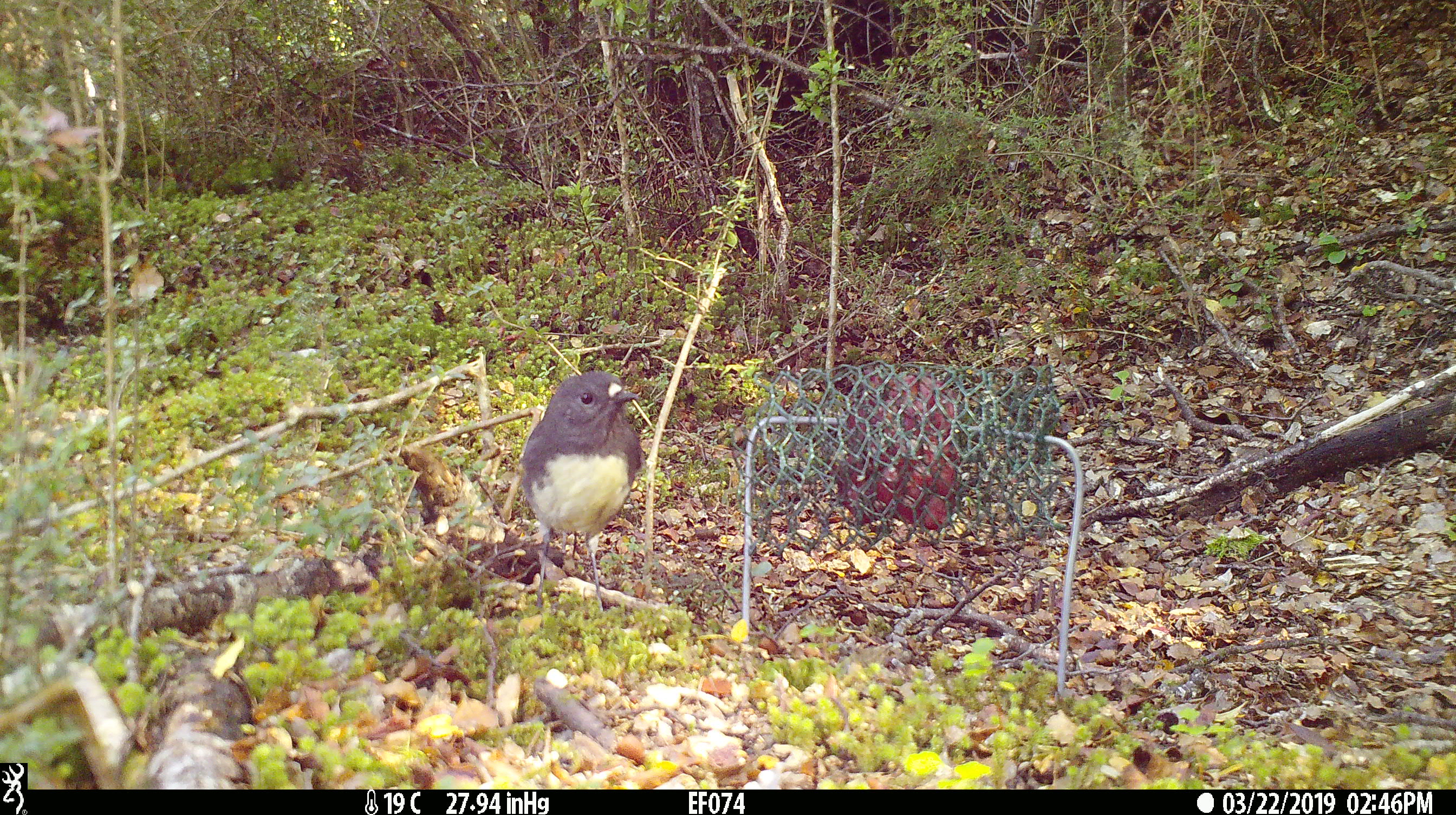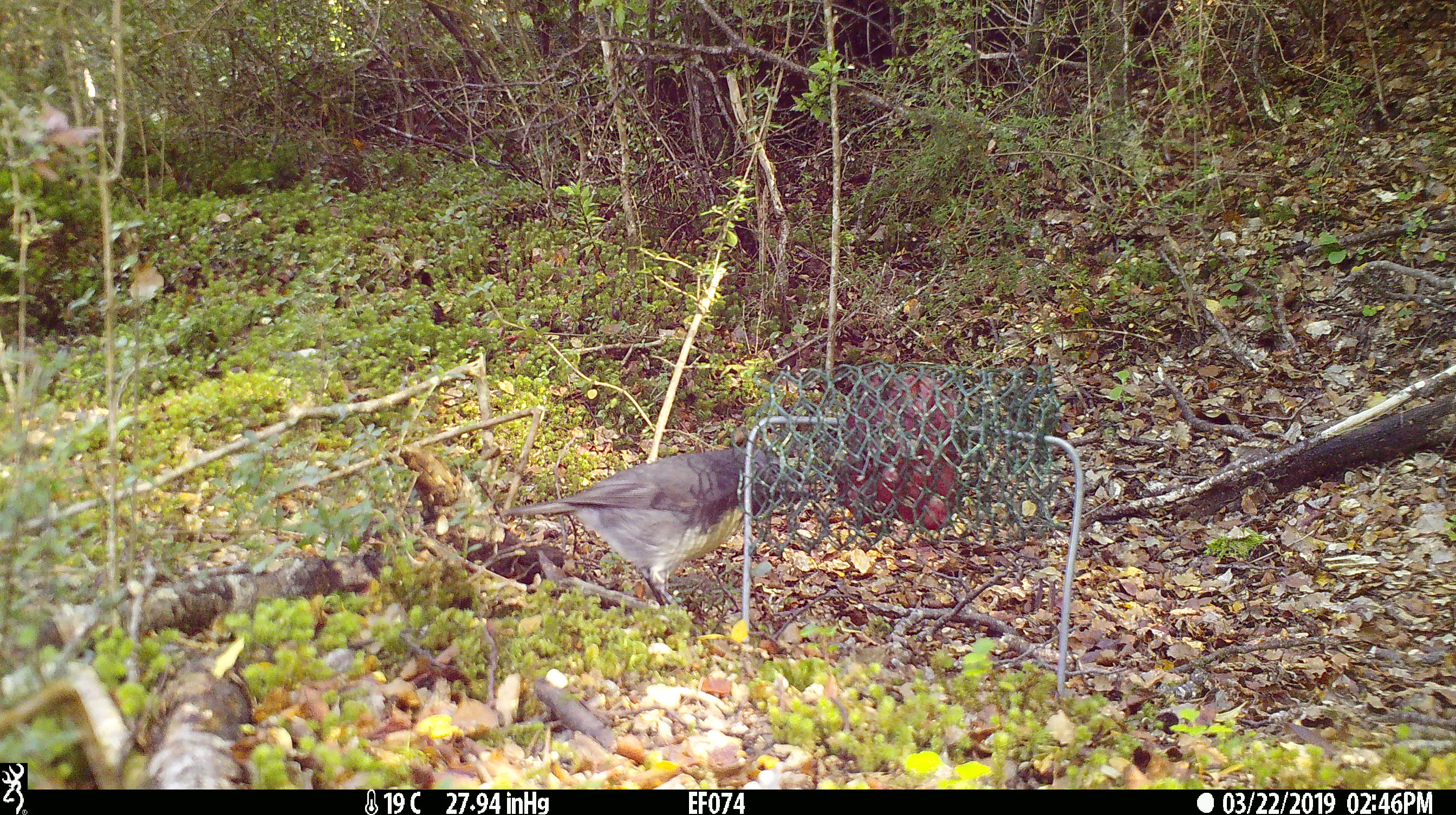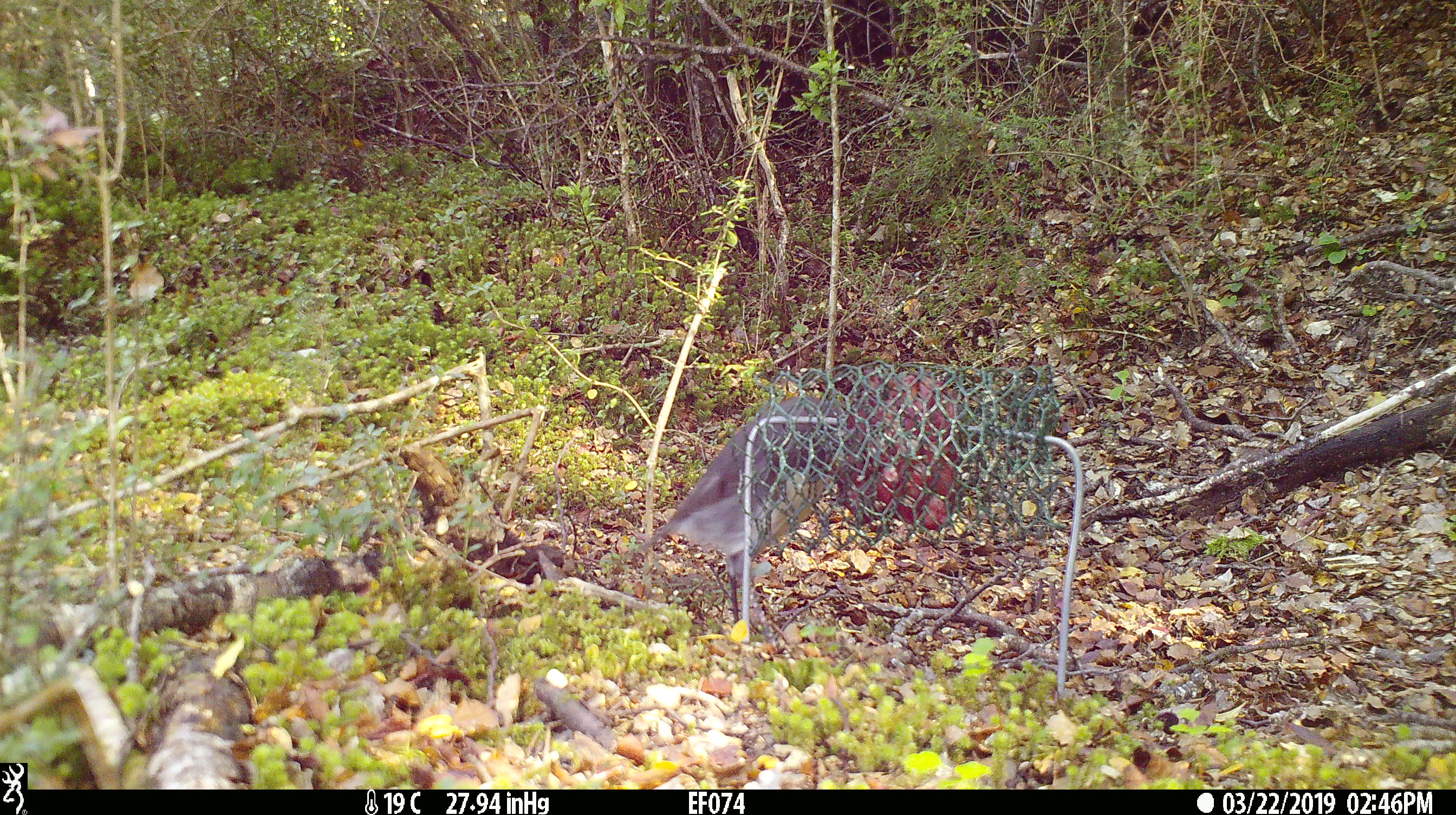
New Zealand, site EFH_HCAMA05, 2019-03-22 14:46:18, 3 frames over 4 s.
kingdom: Animalia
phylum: Chordata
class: Aves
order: Passeriformes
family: Petroicidae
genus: Petroica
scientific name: Petroica australis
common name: new zealand robin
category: robin